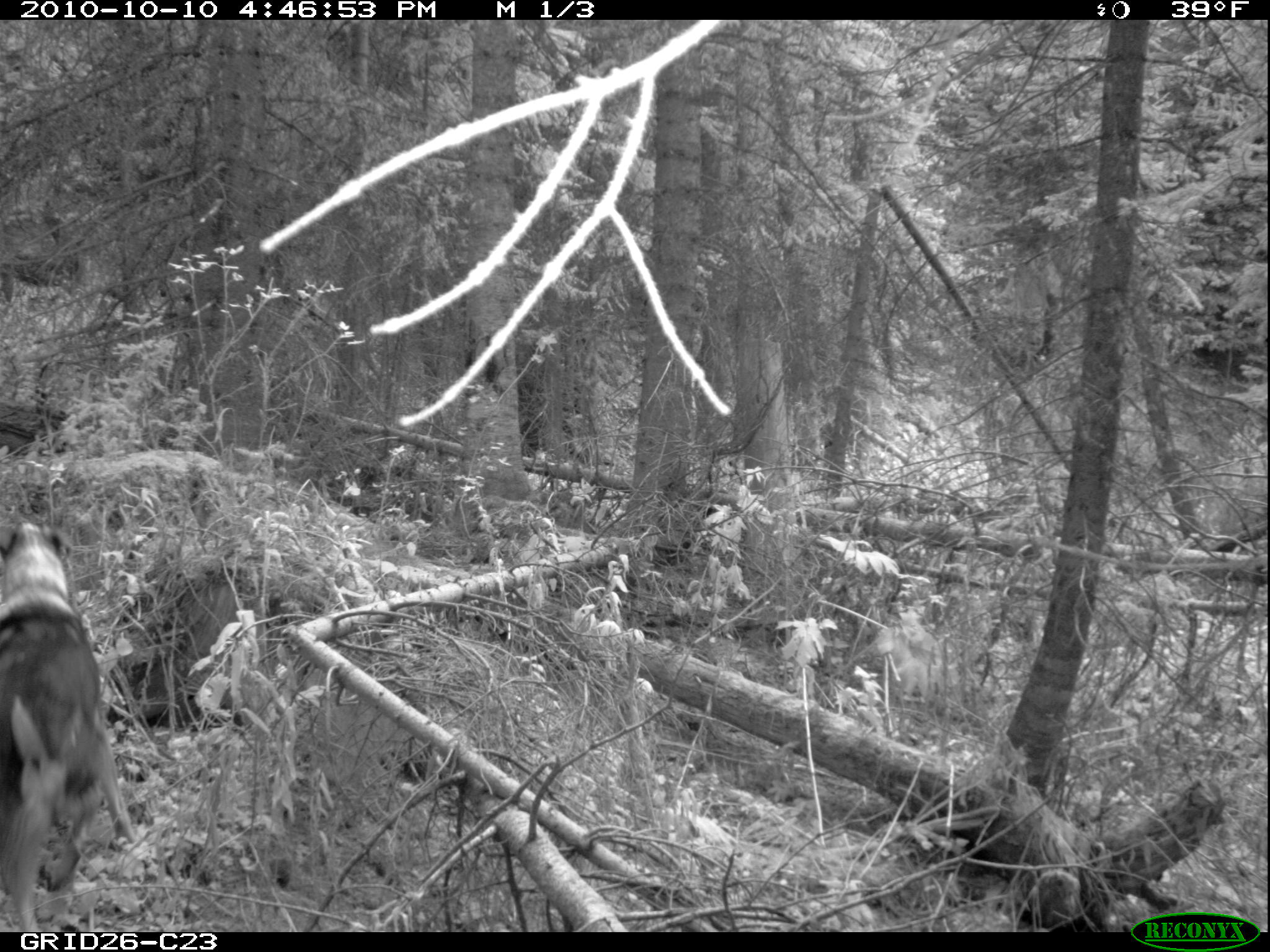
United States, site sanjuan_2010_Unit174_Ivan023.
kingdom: Animalia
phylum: Chordata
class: Mammalia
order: Carnivora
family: Canidae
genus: Canis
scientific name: Canis familiaris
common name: domestic dog